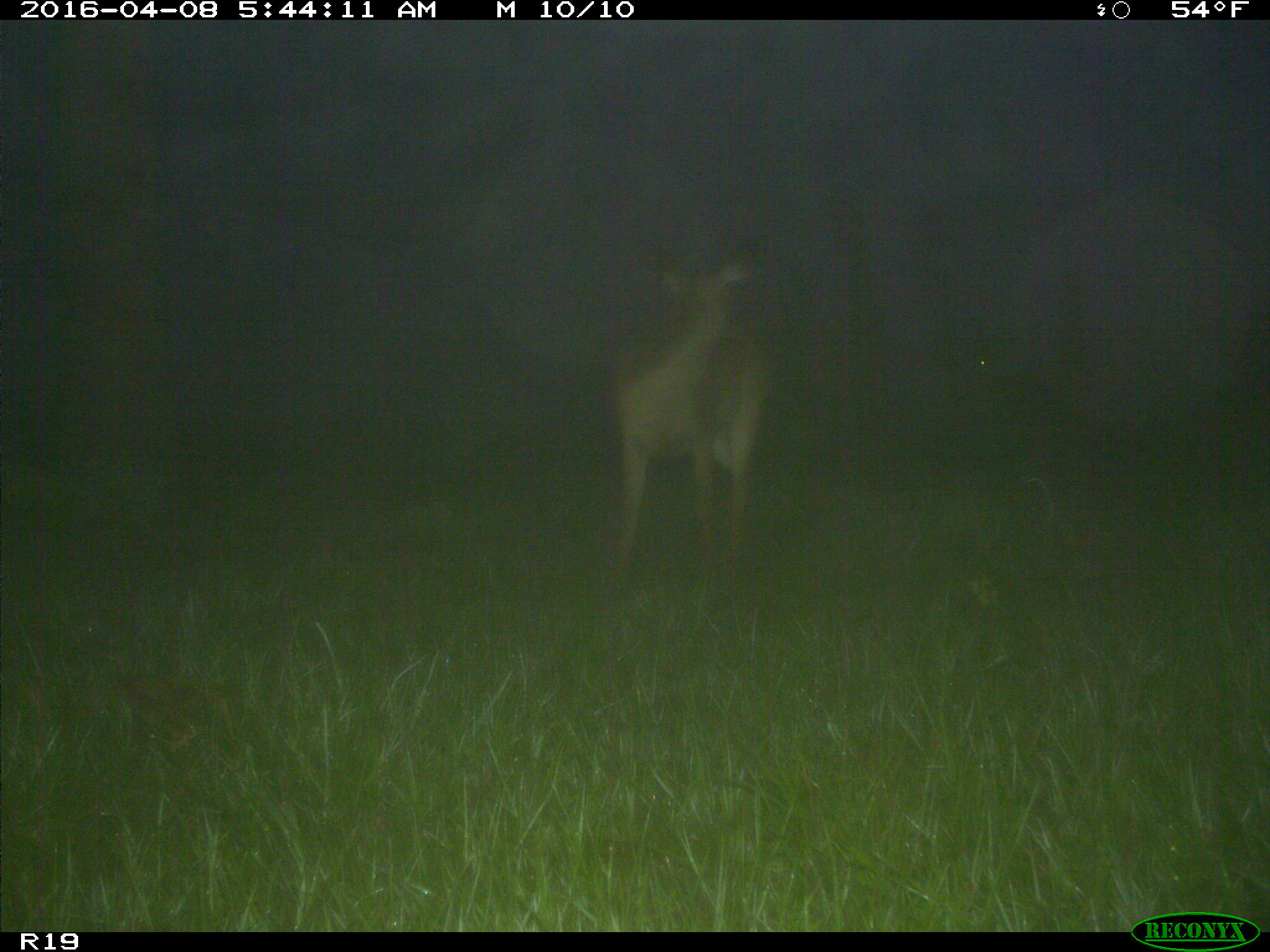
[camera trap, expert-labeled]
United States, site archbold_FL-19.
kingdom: Animalia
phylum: Chordata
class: Mammalia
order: Artiodactyla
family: Cervidae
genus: Odocoileus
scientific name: Odocoileus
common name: deer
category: unidentified deer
Unidentified deer (deer) (Odocoileus).